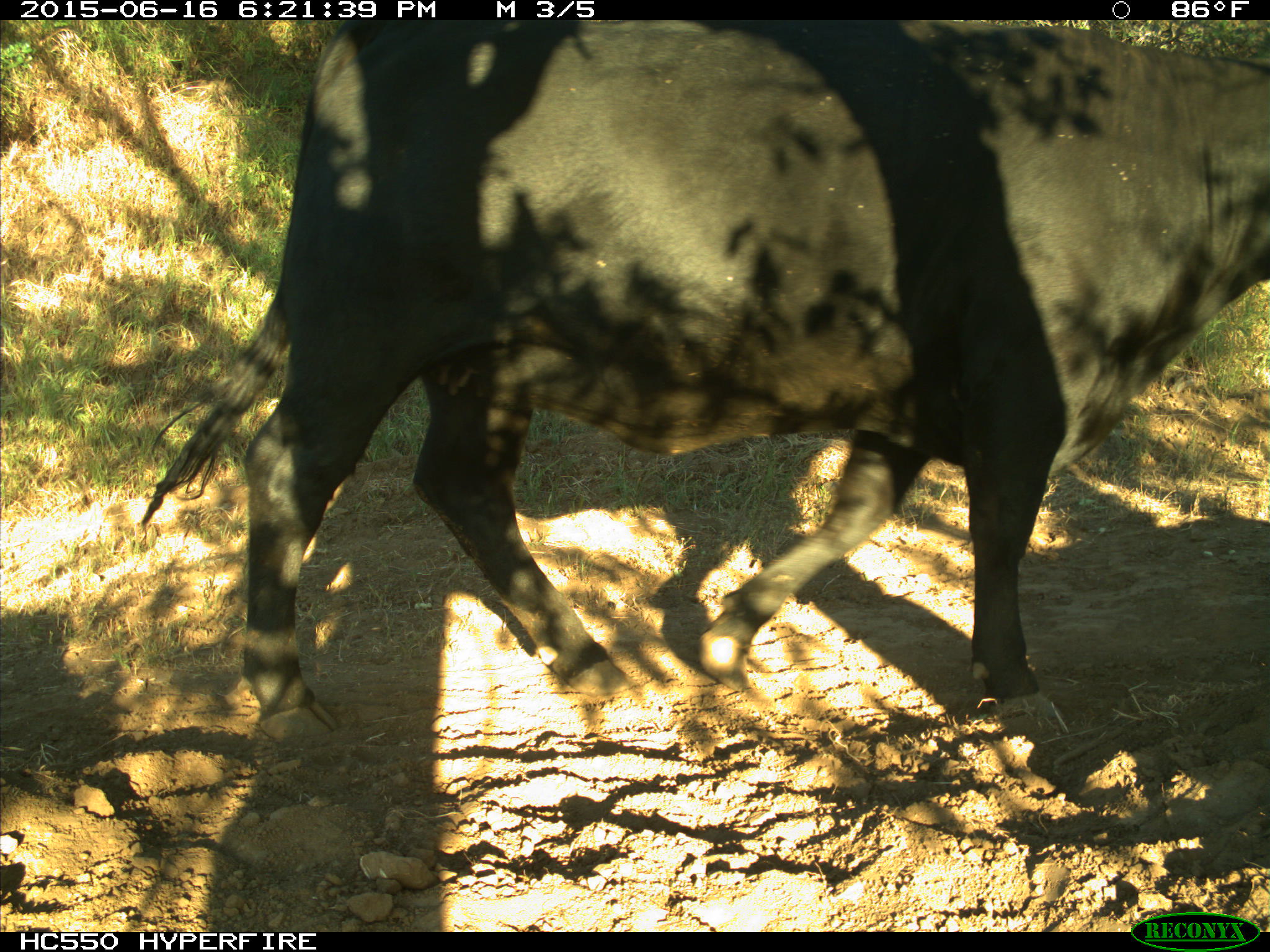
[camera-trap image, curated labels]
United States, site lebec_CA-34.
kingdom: Animalia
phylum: Chordata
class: Mammalia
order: Artiodactyla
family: Bovidae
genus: Bos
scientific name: Bos taurus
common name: domestic cow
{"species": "Bos taurus (domestic cow)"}